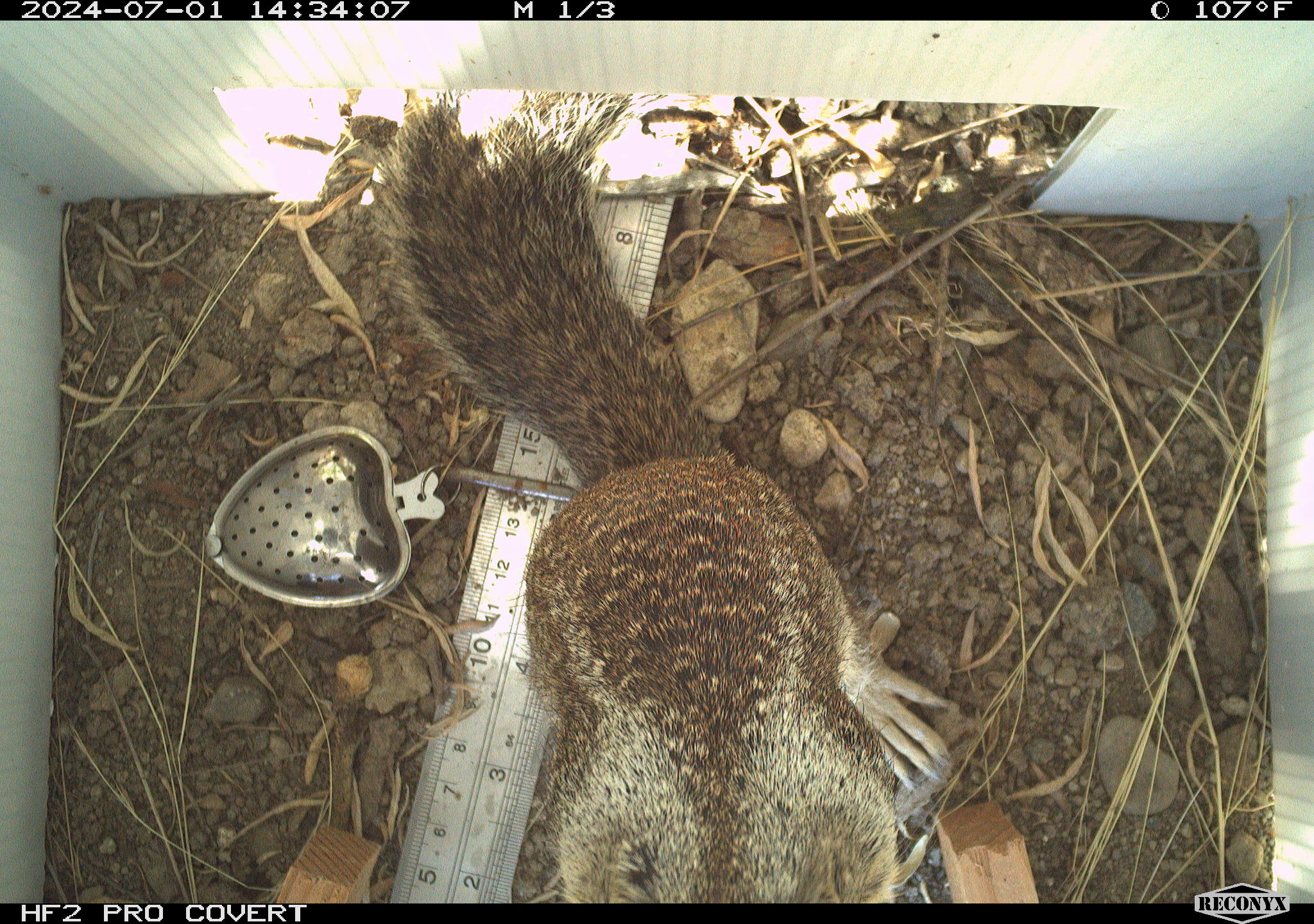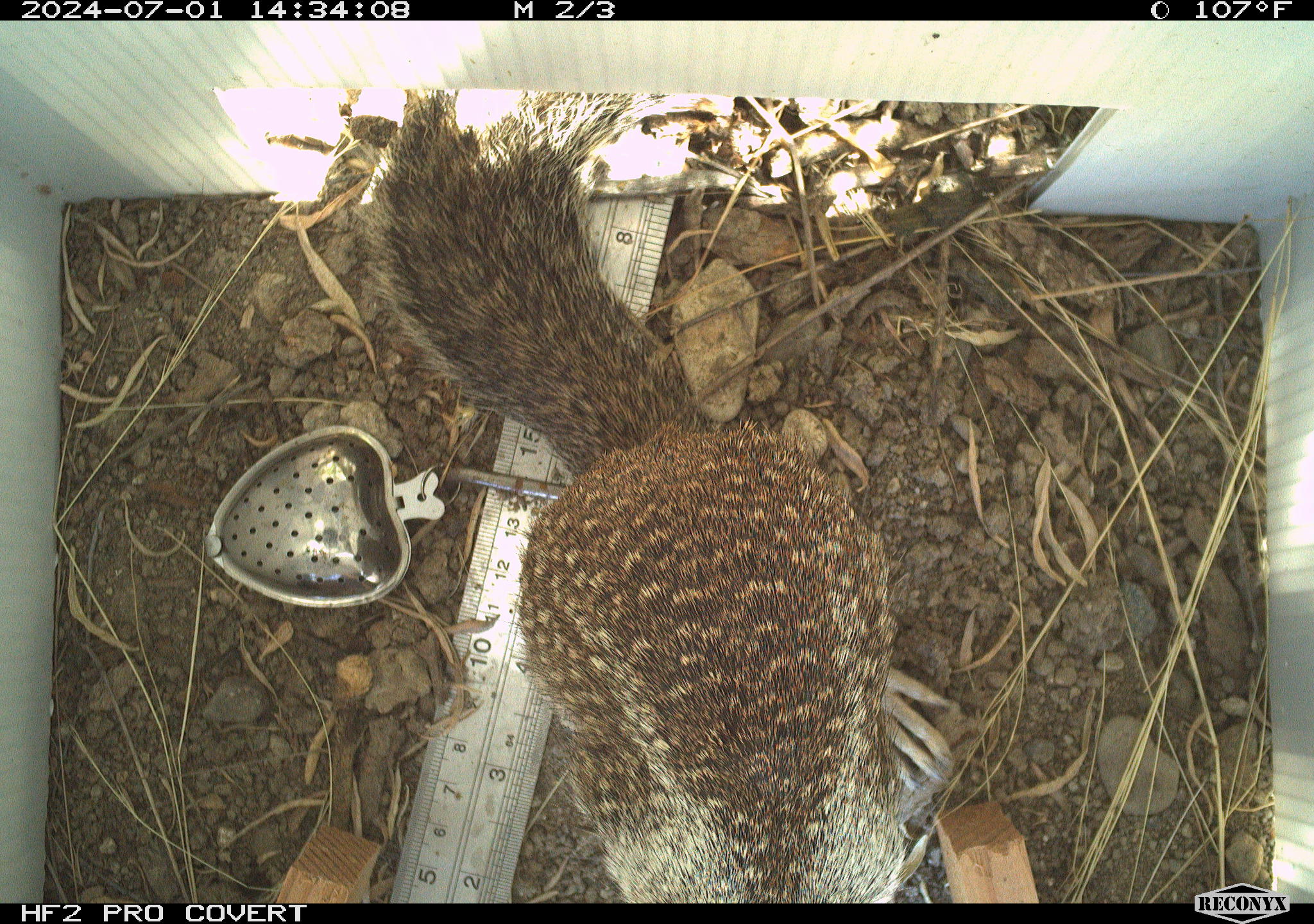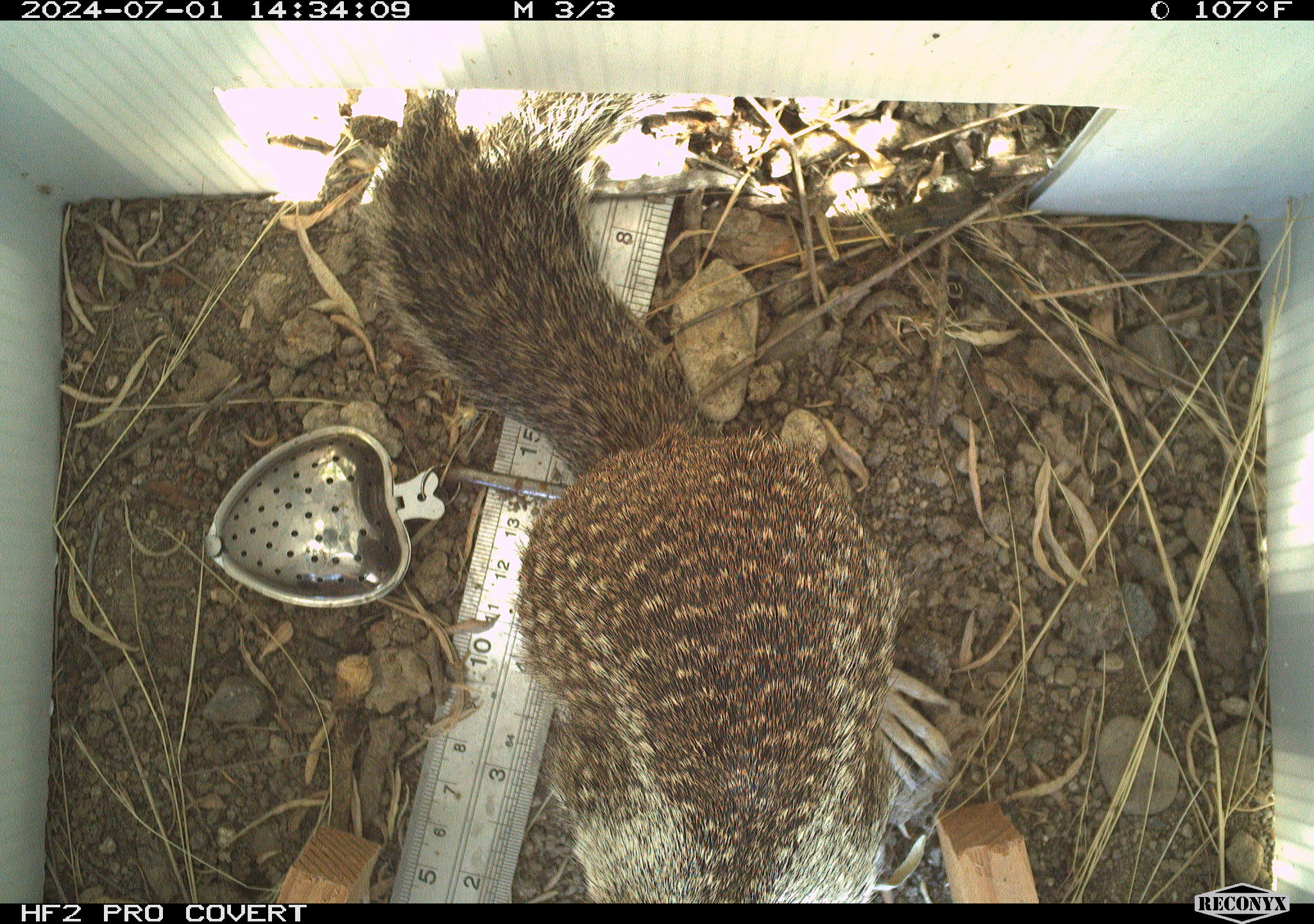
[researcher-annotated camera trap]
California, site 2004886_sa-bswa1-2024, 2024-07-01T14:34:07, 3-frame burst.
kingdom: Animalia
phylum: Chordata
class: Mammalia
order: Rodentia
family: Sciuridae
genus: Otospermophilus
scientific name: Otospermophilus beecheyi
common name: california ground squirrel